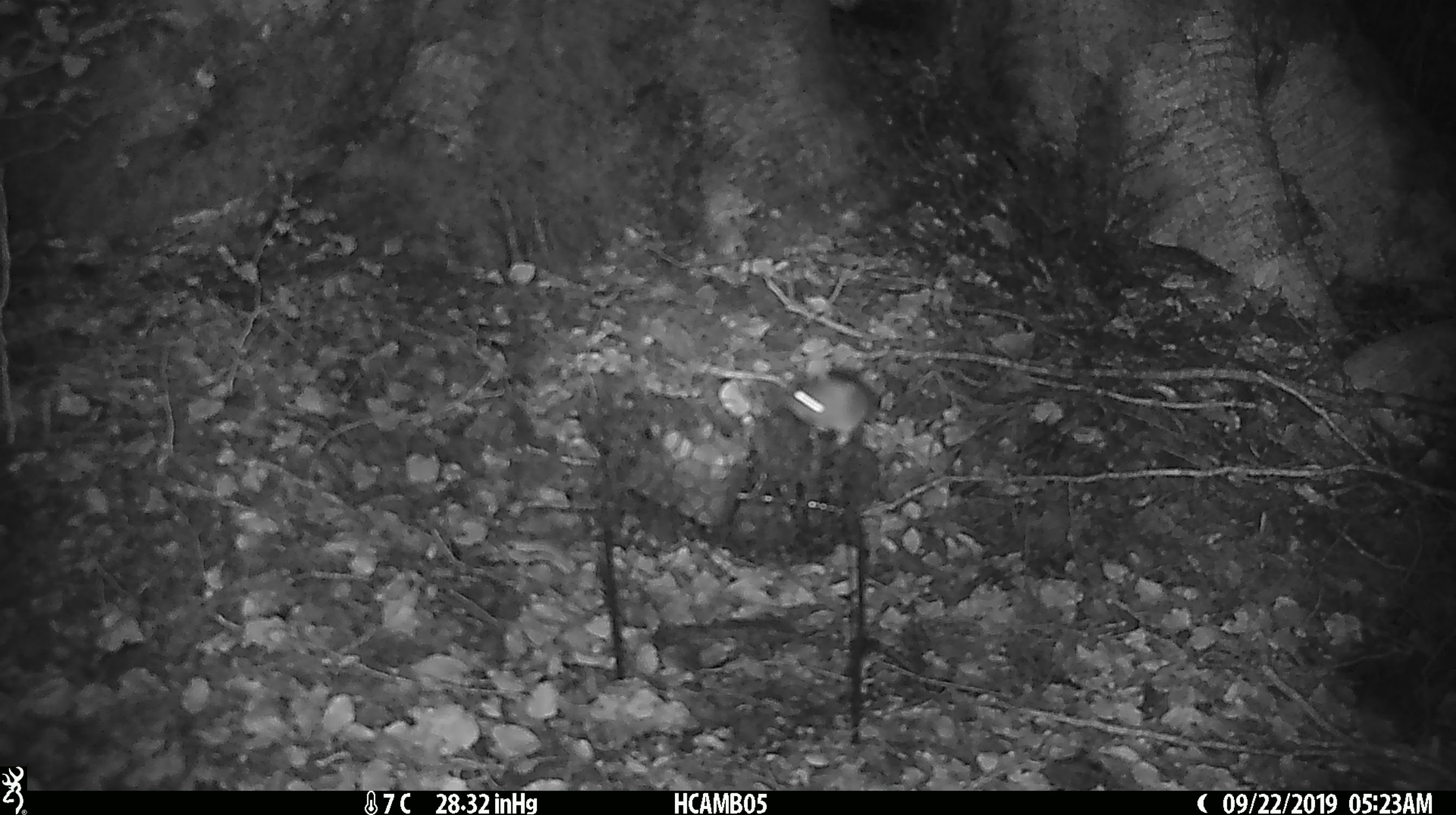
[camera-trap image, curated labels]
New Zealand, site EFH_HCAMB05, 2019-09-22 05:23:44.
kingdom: Animalia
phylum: Chordata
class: Mammalia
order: Rodentia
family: Muridae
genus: Mus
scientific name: Mus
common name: mouse